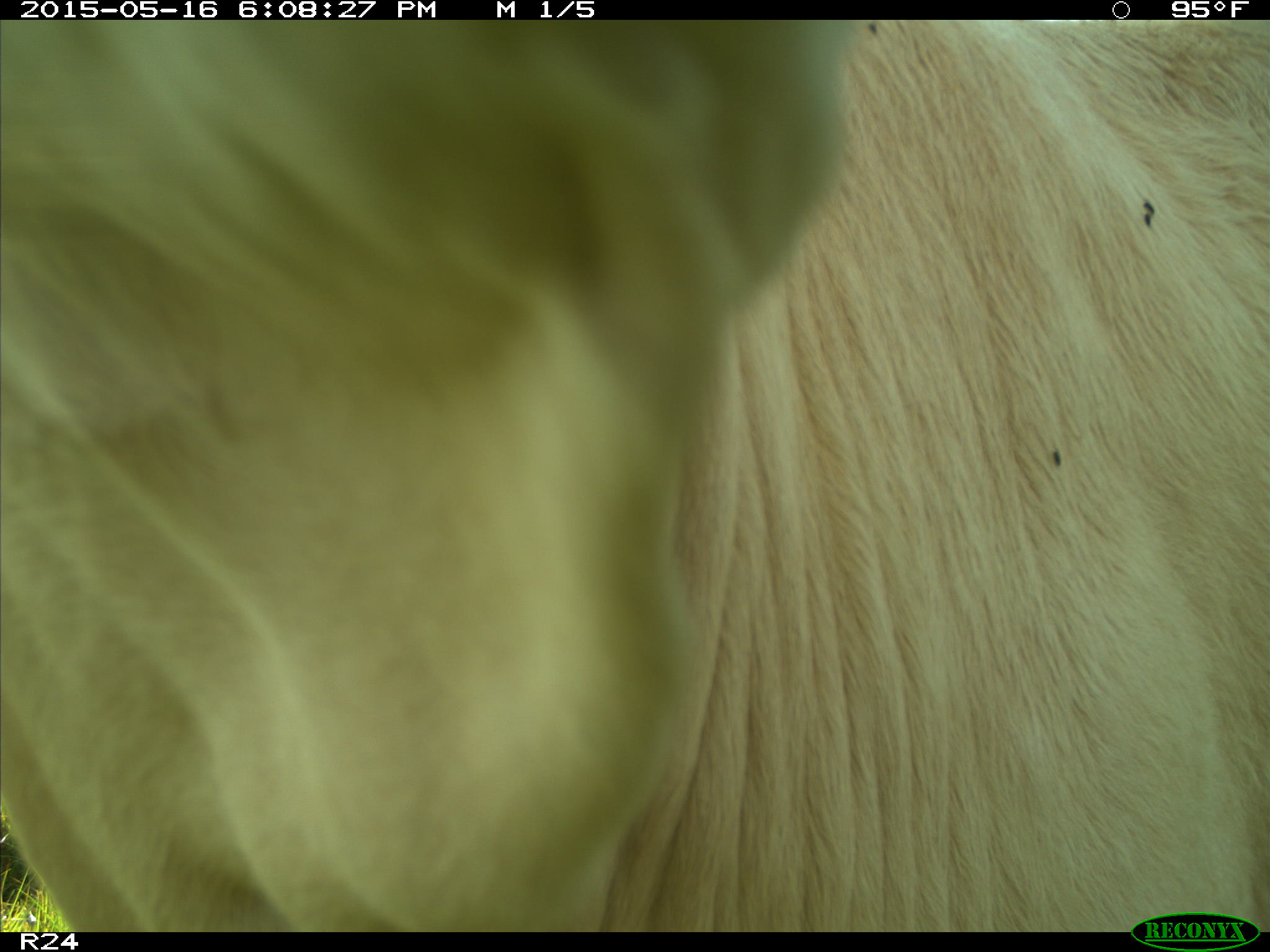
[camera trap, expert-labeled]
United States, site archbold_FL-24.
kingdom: Animalia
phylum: Chordata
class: Mammalia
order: Artiodactyla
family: Bovidae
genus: Bos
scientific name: Bos taurus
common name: domestic cow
Bos taurus (domestic cow).